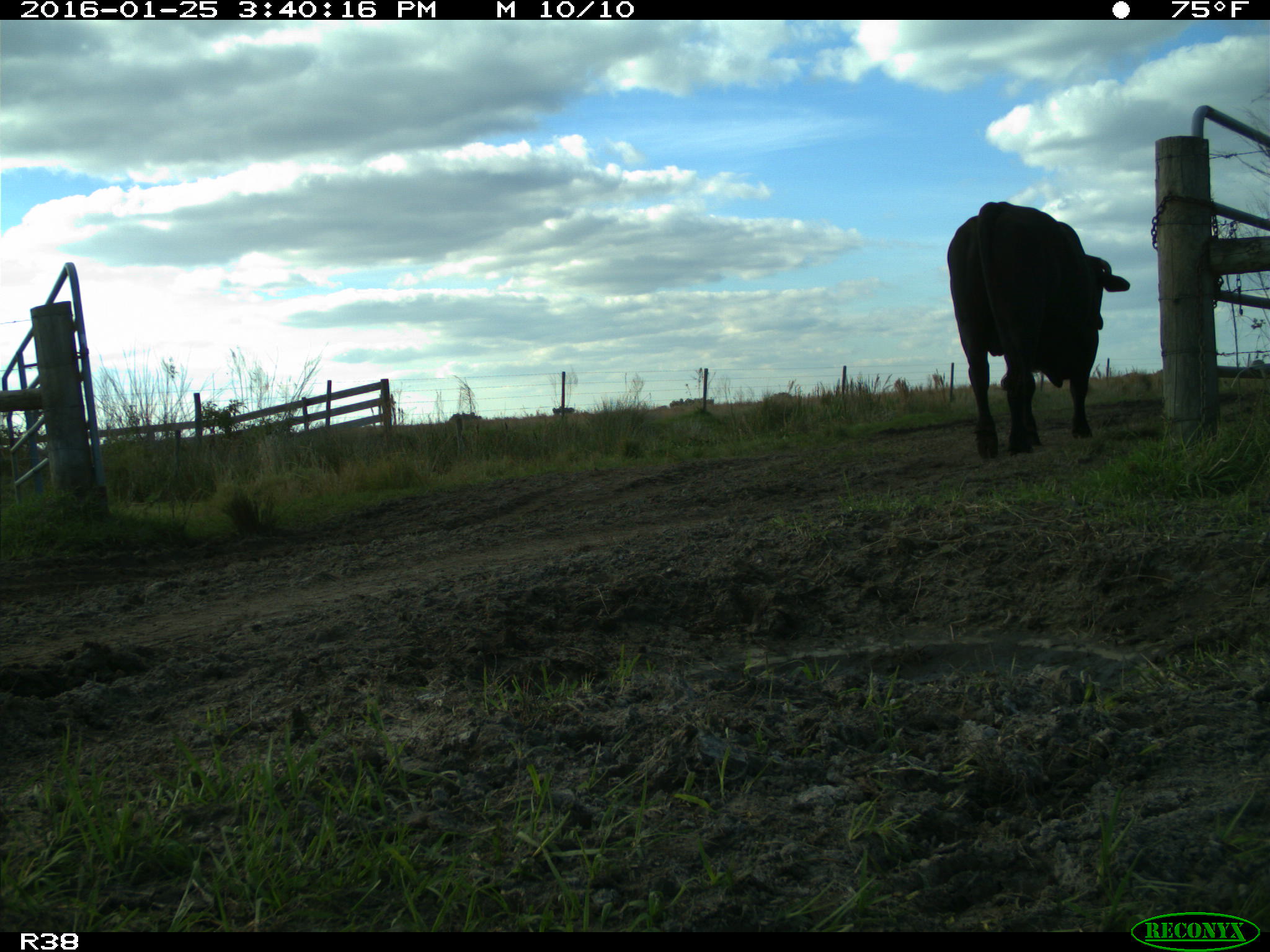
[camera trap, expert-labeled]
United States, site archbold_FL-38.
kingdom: Animalia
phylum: Chordata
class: Mammalia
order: Artiodactyla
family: Bovidae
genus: Bos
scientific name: Bos taurus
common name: domestic cow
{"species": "Bos taurus (domestic cow)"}